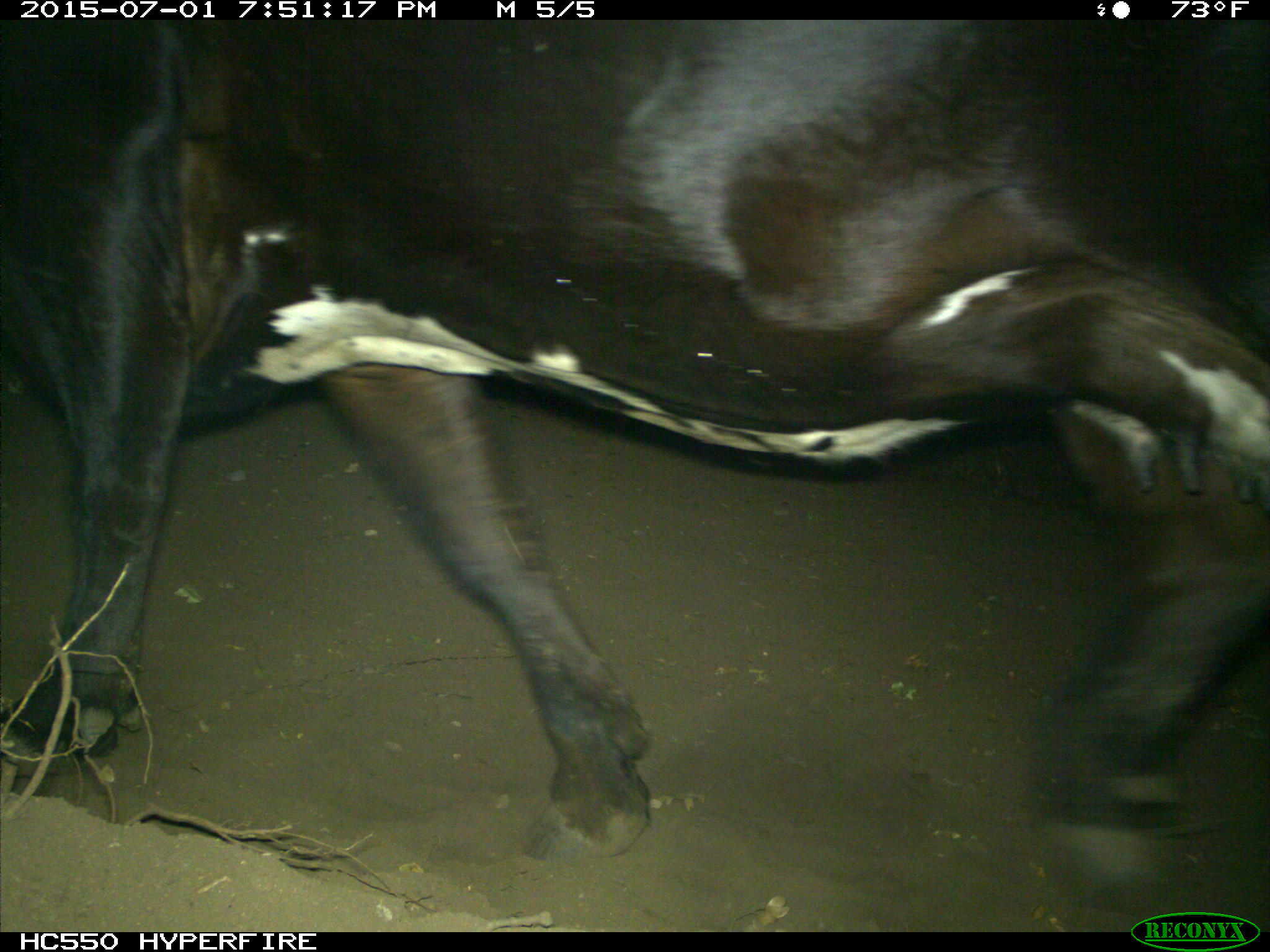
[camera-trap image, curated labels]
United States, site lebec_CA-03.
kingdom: Animalia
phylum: Chordata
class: Mammalia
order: Artiodactyla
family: Bovidae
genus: Bos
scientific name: Bos taurus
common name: domestic cow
Bos taurus (domestic cow).